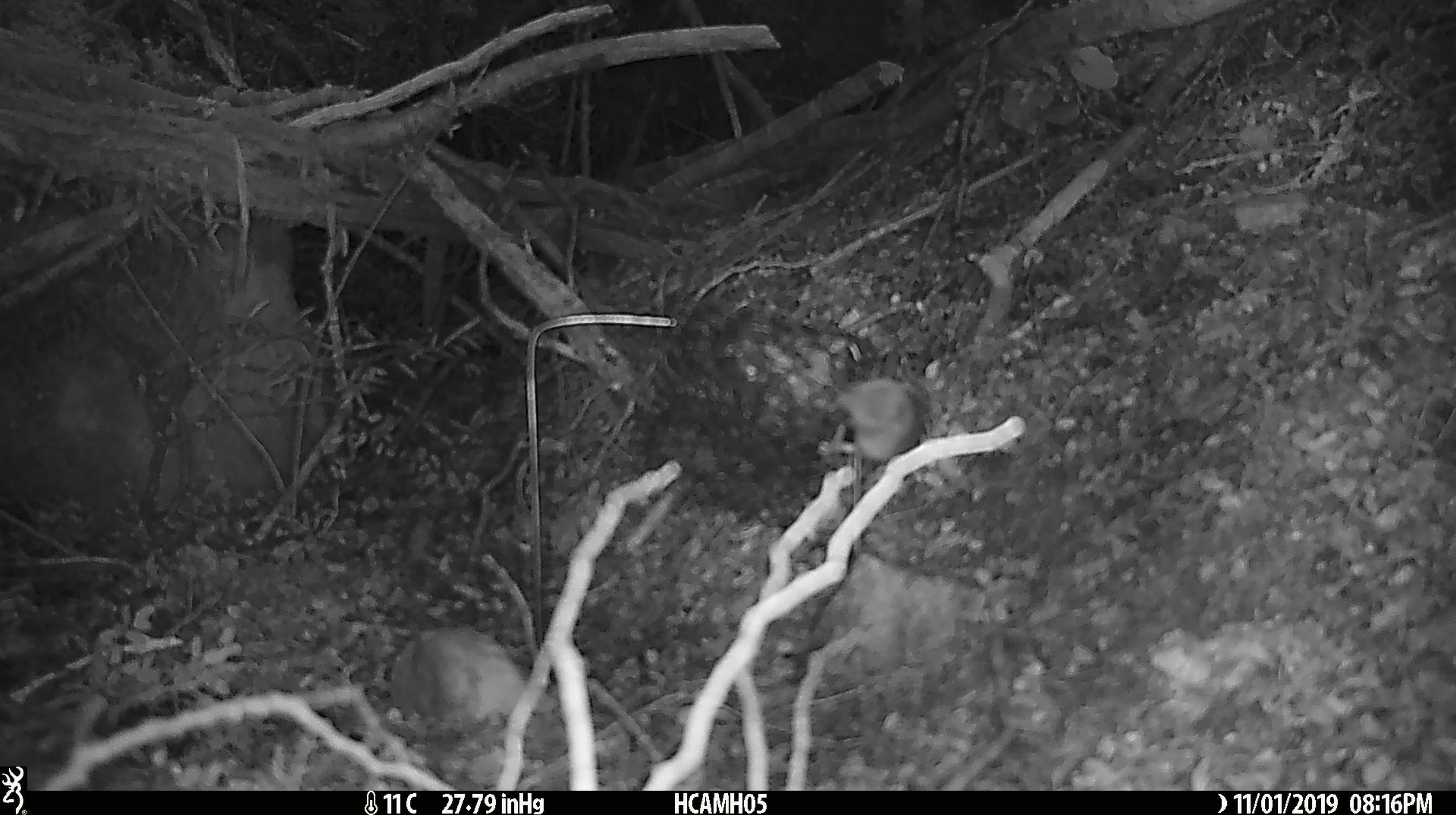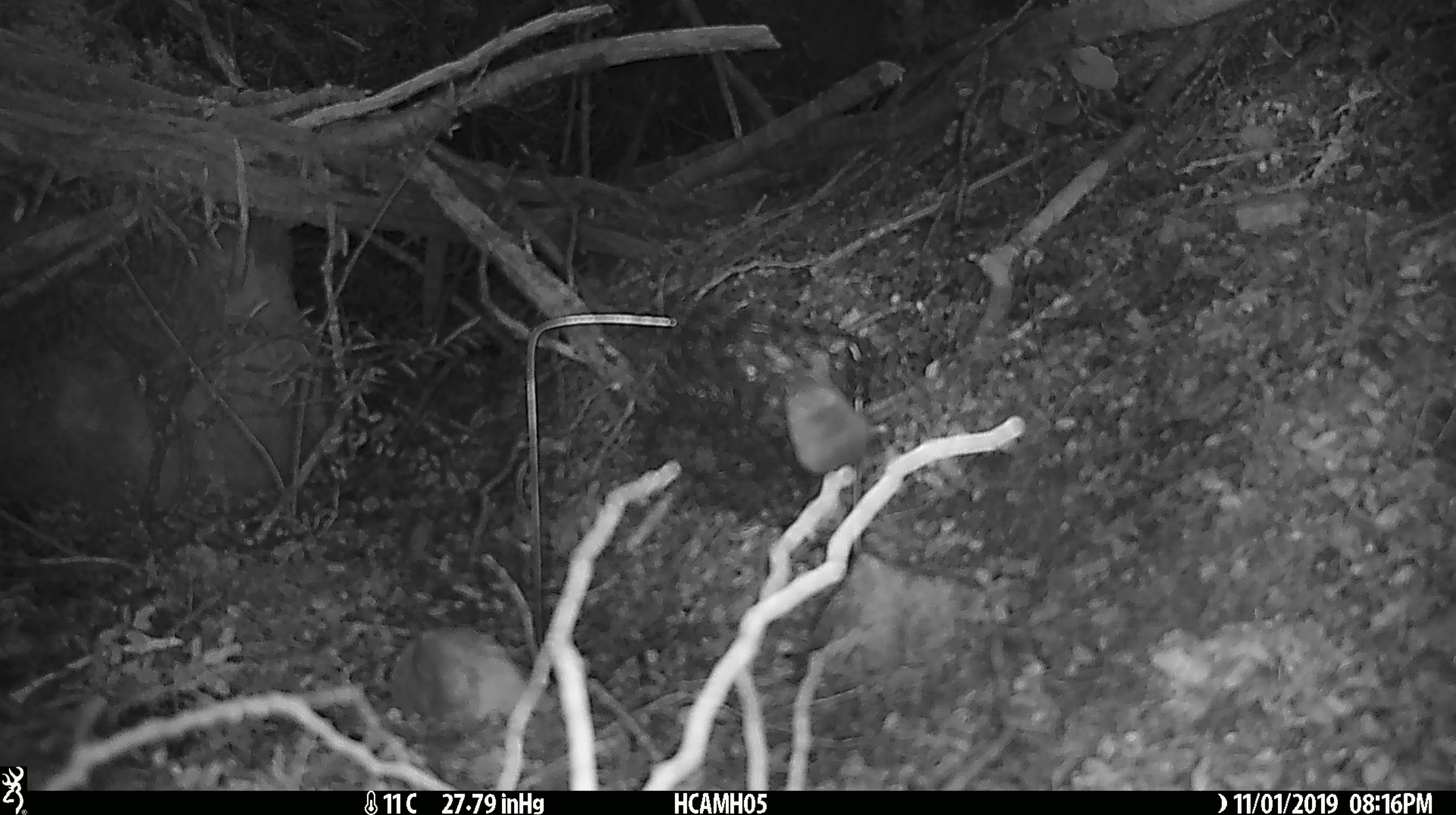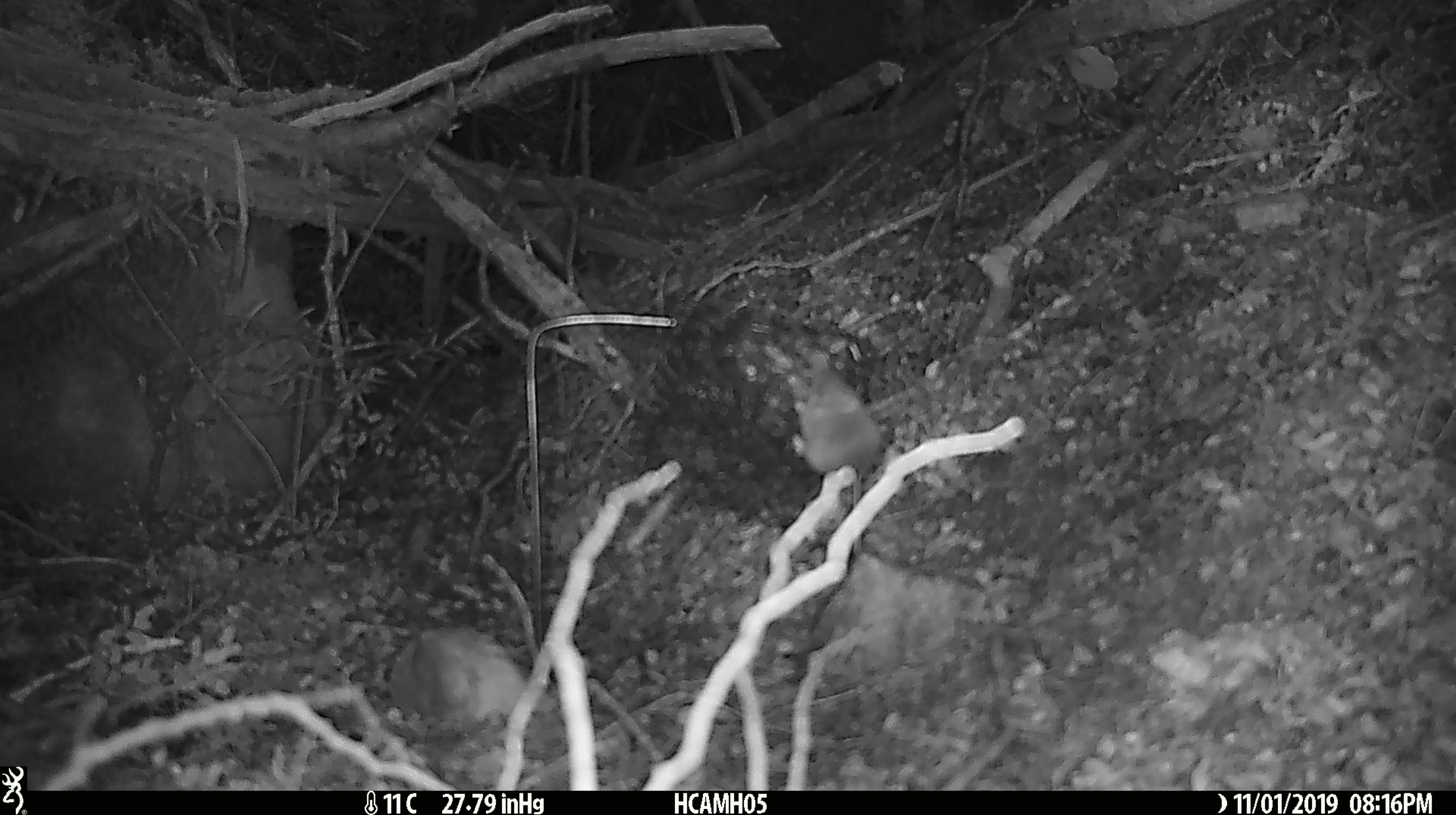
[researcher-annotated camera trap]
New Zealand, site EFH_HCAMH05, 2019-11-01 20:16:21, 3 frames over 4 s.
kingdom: Animalia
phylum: Chordata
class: Mammalia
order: Rodentia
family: Muridae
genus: Mus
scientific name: Mus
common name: mouse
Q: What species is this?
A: Mouse (Mus).